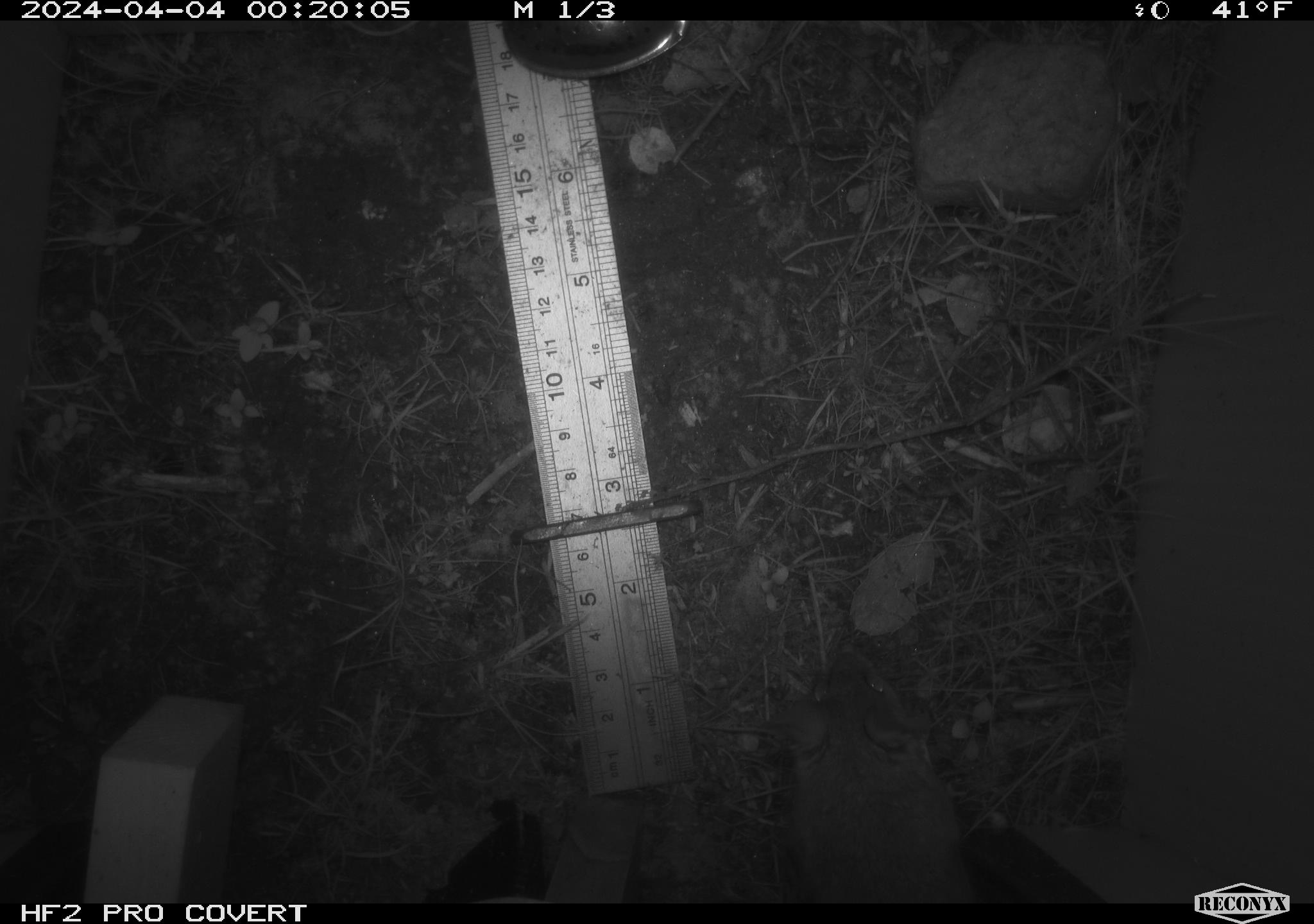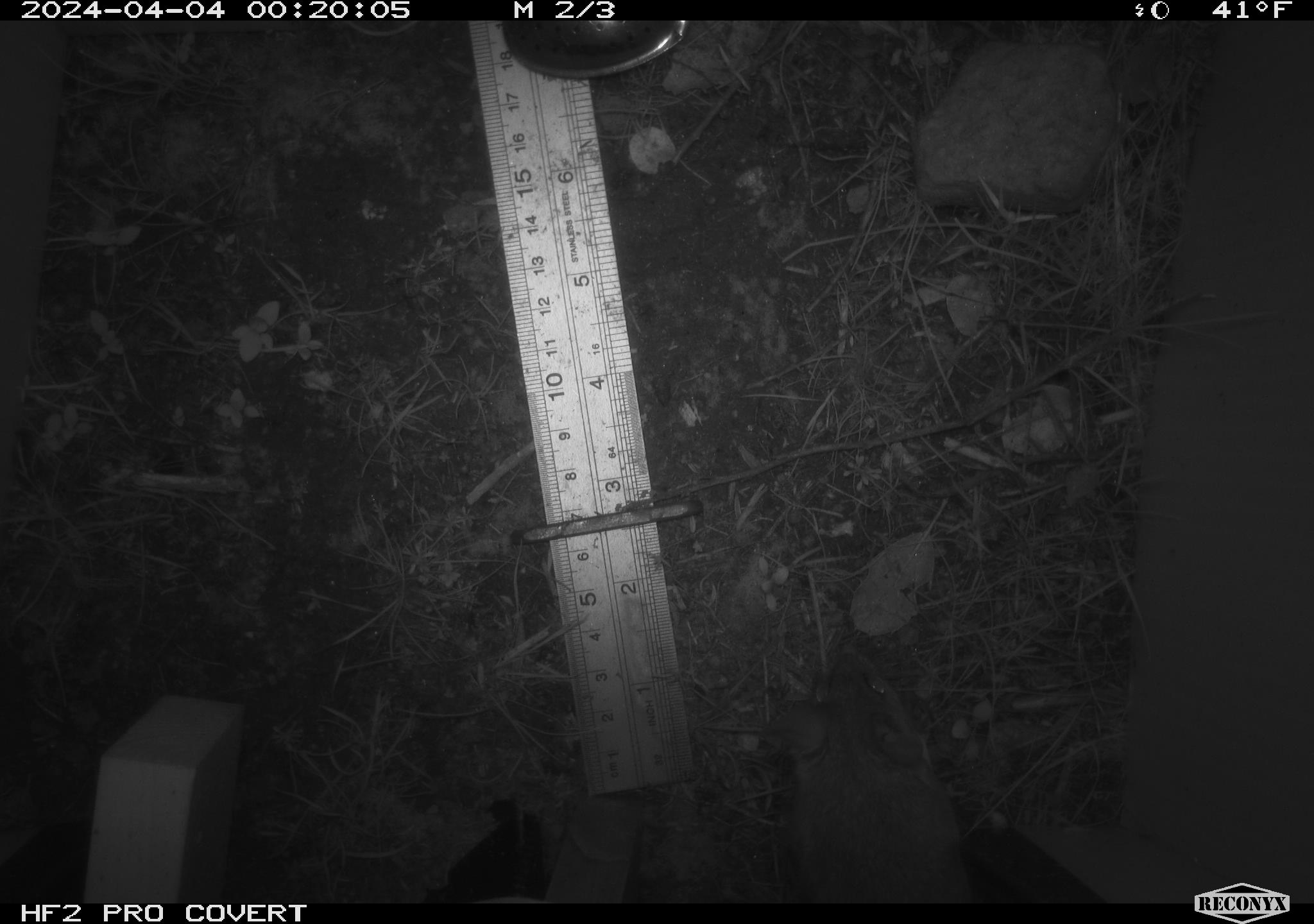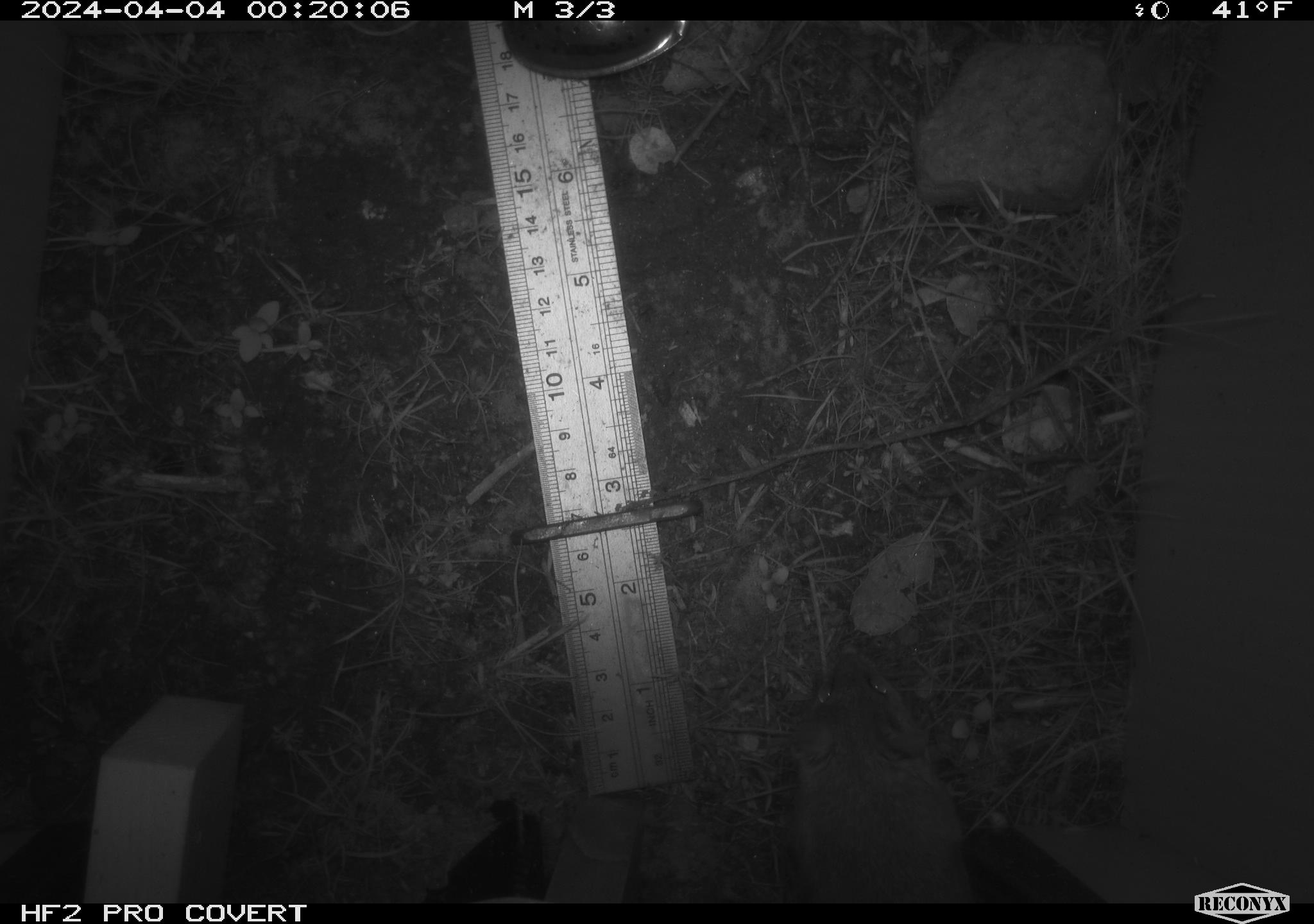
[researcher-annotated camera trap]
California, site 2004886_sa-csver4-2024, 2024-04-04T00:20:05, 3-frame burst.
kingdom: Animalia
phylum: Chordata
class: Mammalia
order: Rodentia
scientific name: Rodentia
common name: mouse species